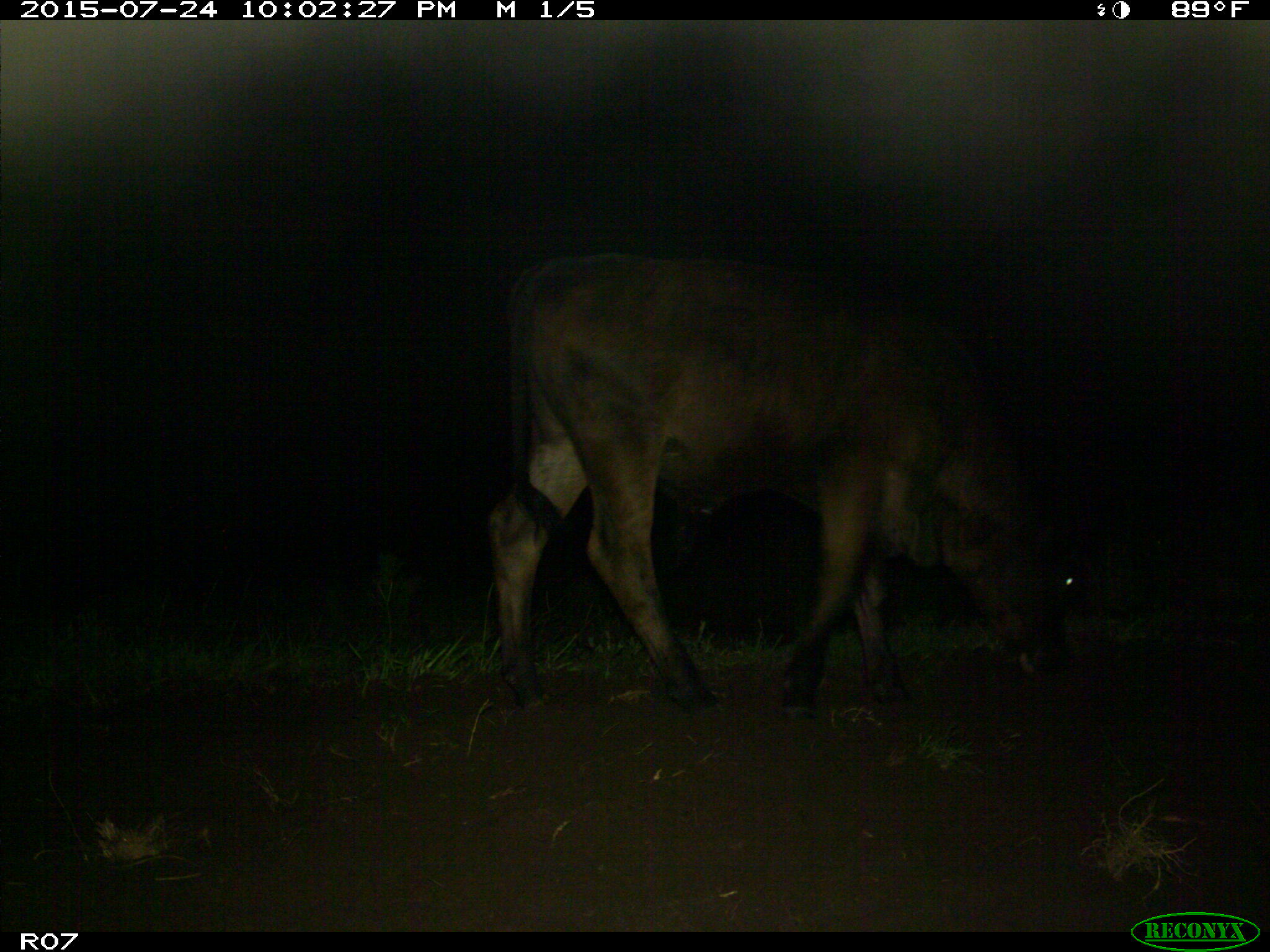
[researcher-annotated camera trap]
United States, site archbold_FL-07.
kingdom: Animalia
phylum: Chordata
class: Mammalia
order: Artiodactyla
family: Bovidae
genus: Bos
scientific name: Bos taurus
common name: domestic cow